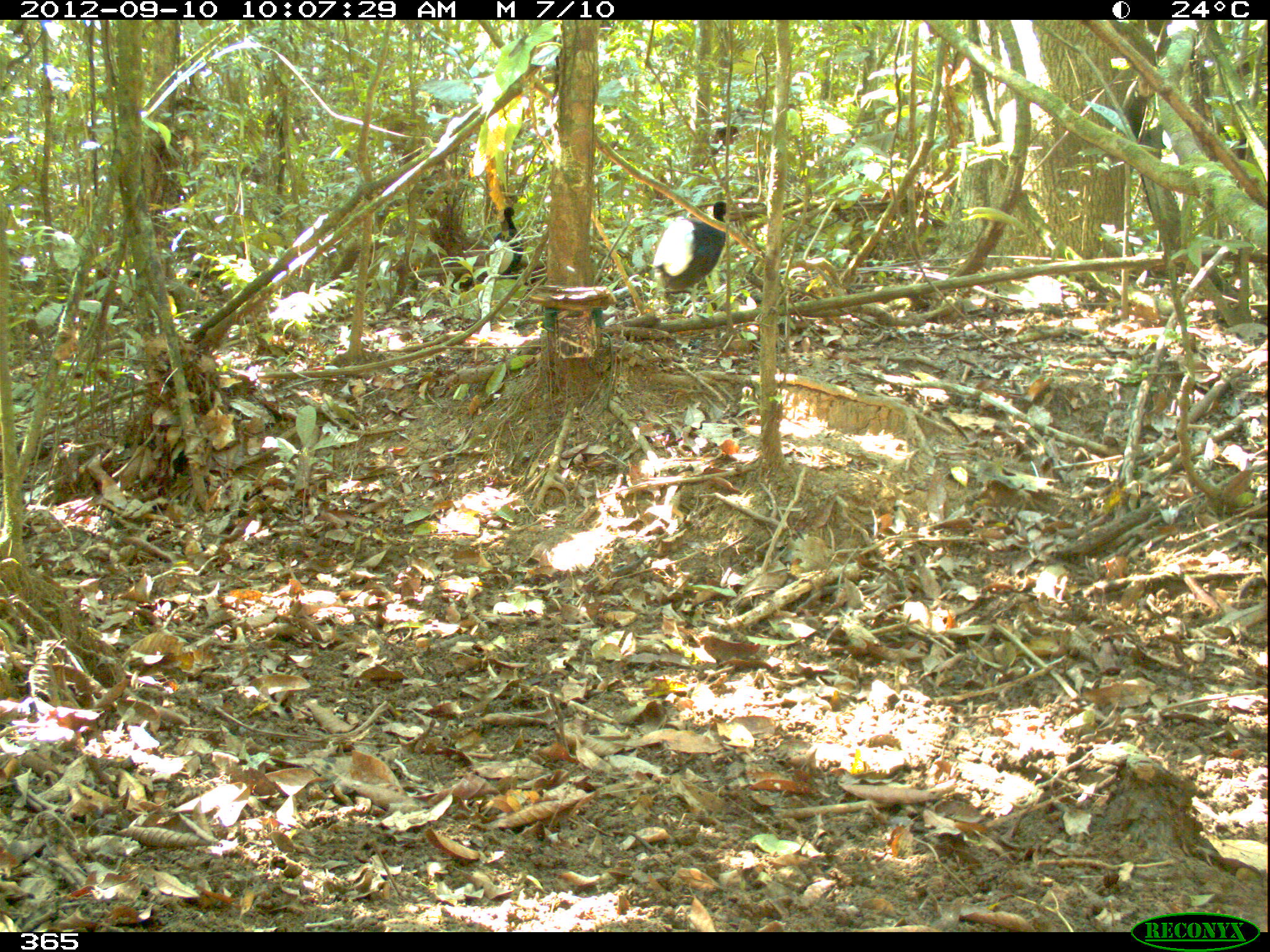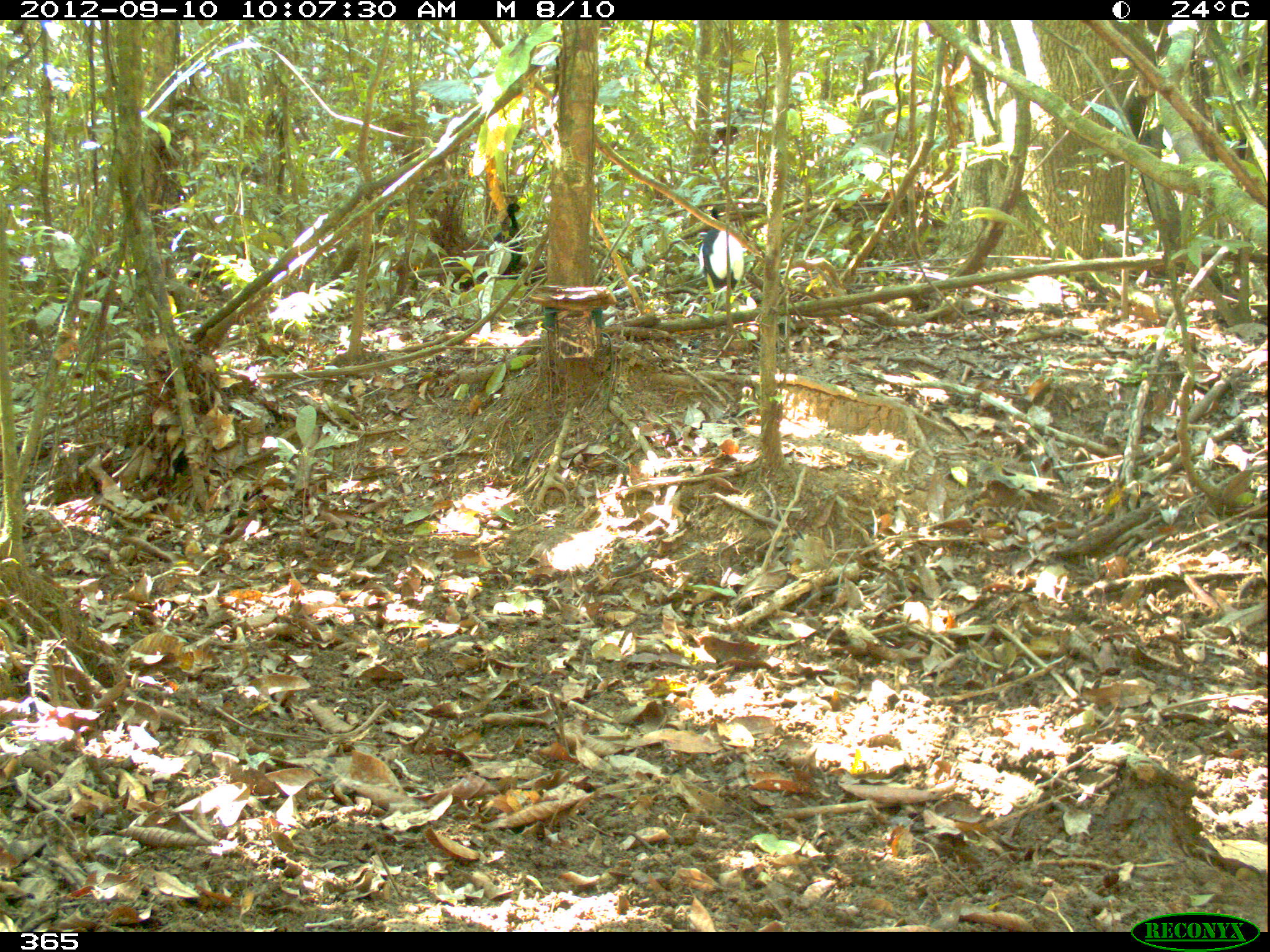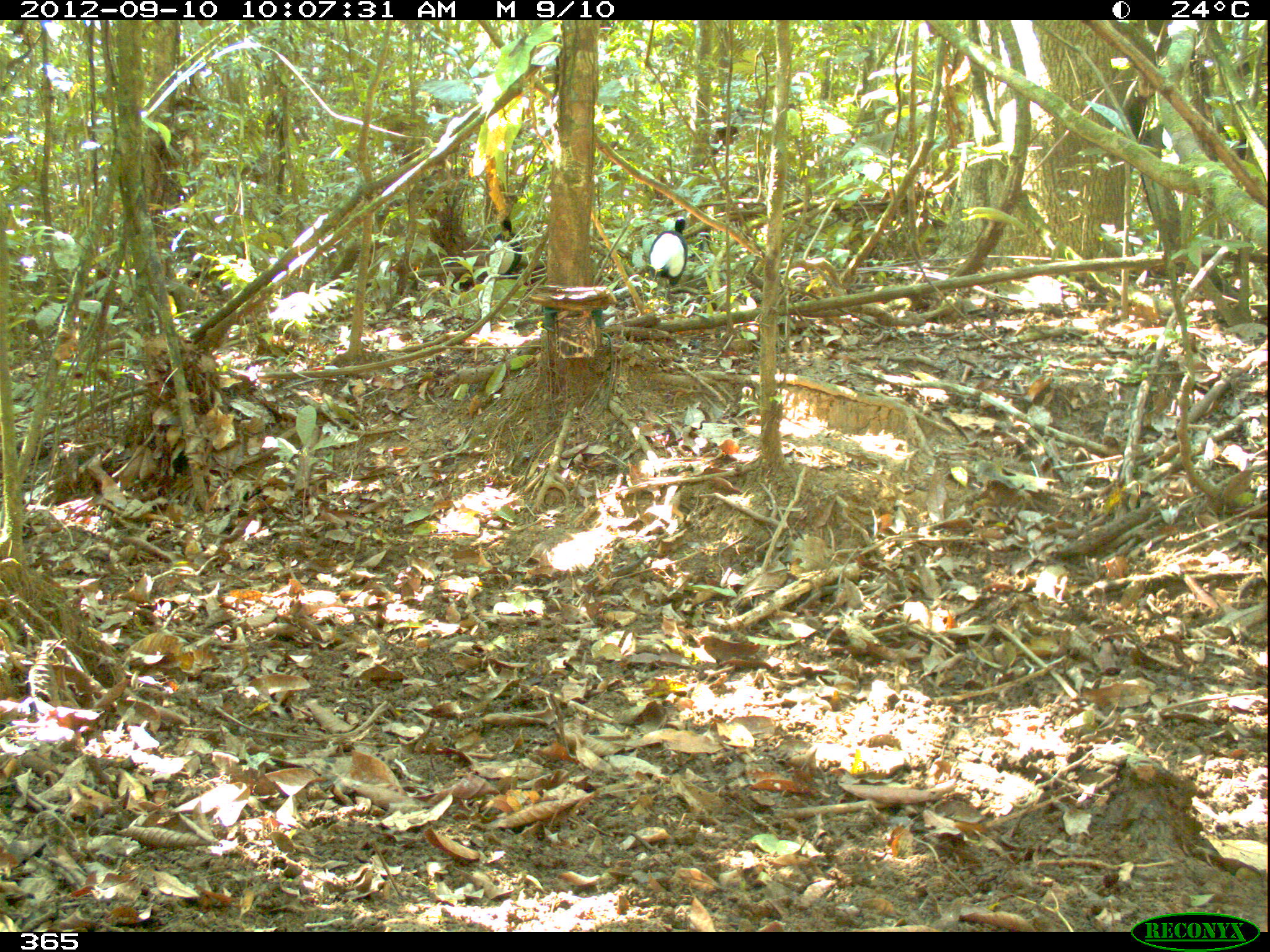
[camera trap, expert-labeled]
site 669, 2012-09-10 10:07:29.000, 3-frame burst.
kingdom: Animalia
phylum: Chordata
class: Aves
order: Gruiformes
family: Psophiidae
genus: Psophia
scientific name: Psophia leucoptera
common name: pale-winged trumpeter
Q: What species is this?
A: Psophia leucoptera (pale-winged trumpeter).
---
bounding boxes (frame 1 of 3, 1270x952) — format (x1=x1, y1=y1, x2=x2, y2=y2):
psophia leucoptera: (x1=653, y1=201, x2=727, y2=318); (x1=485, y1=207, x2=523, y2=275)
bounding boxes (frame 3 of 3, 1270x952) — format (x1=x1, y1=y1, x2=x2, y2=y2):
psophia leucoptera: (x1=648, y1=216, x2=688, y2=298); (x1=485, y1=216, x2=522, y2=274)